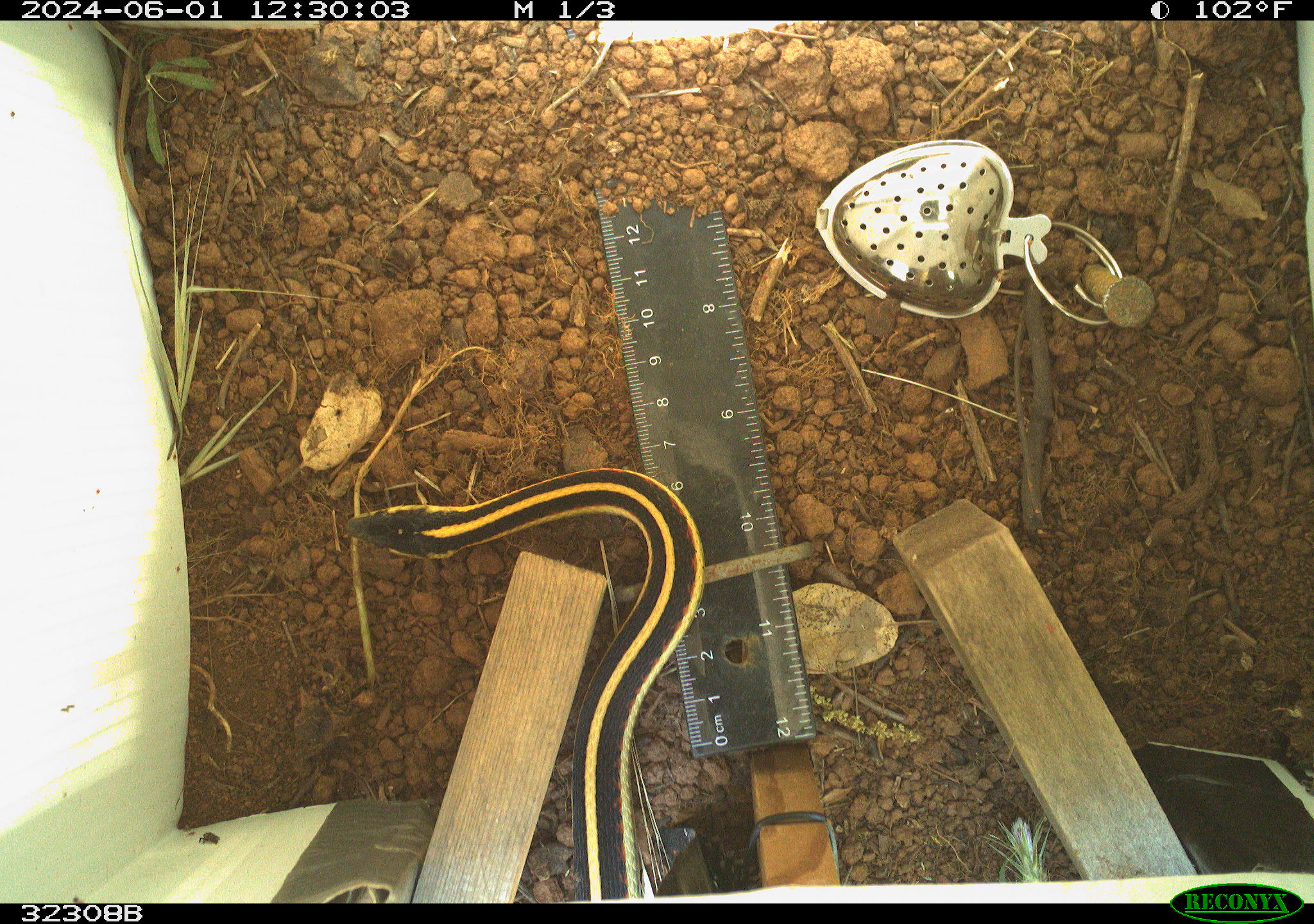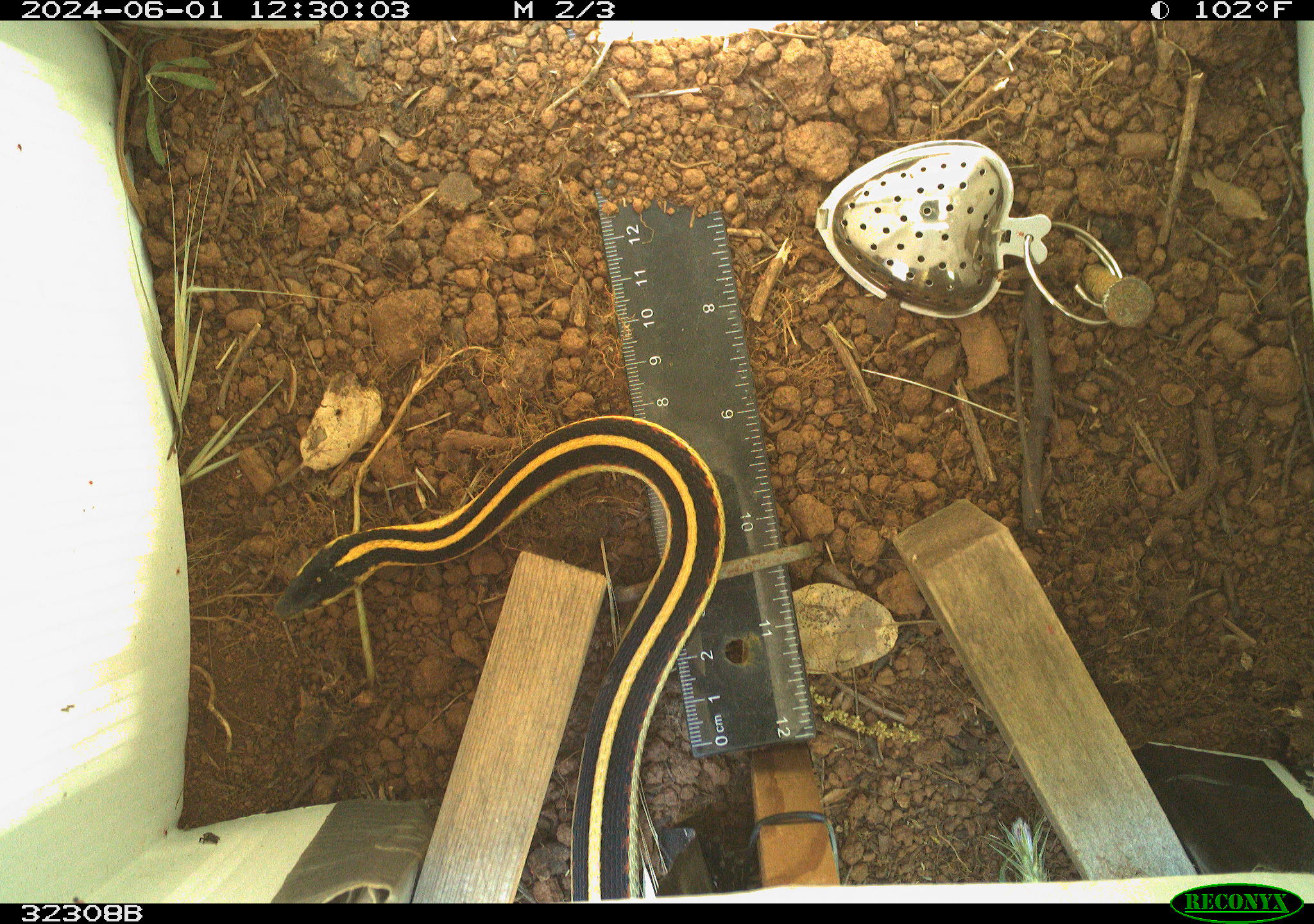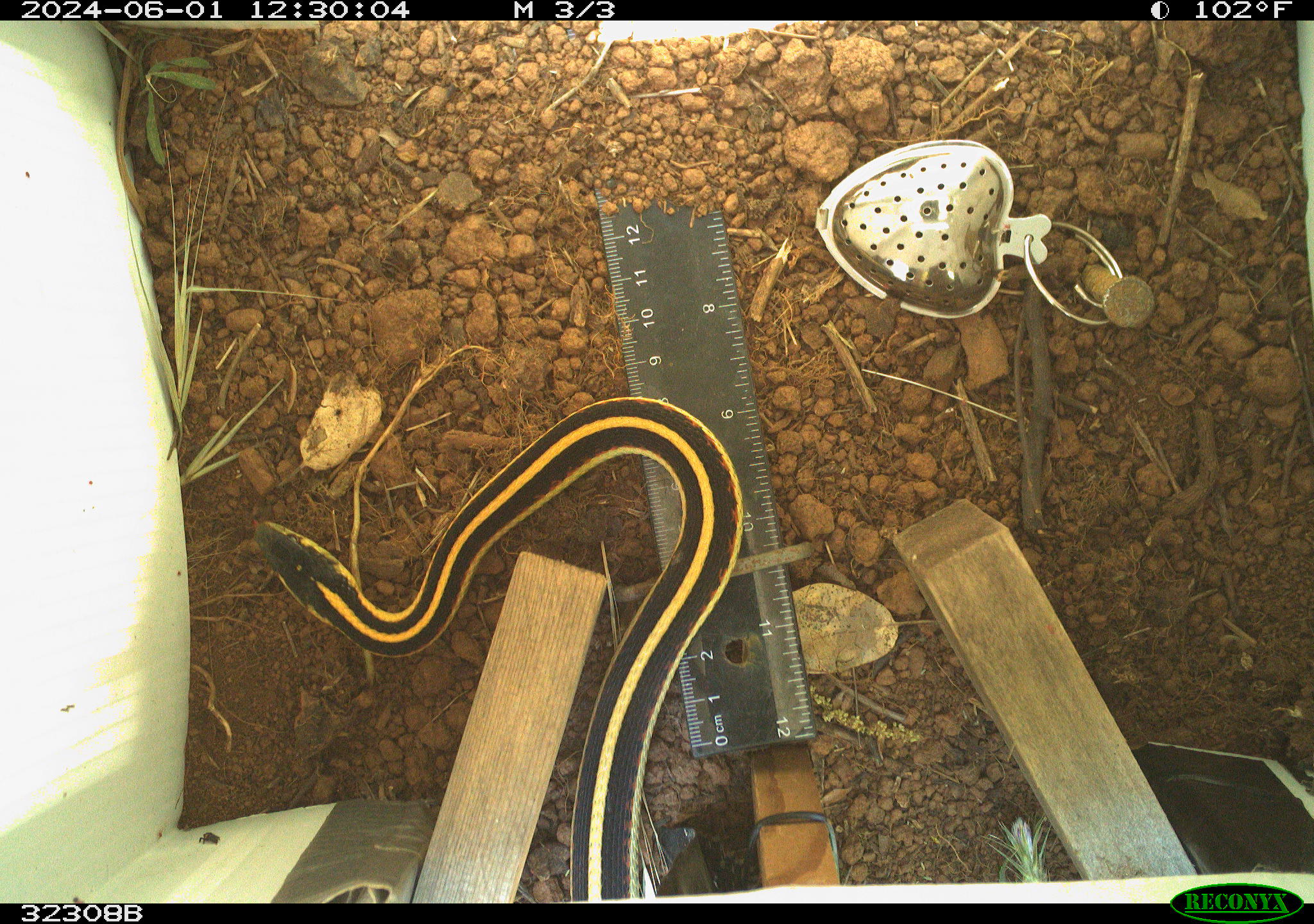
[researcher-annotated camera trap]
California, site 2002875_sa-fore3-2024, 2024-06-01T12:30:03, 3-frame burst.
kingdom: Animalia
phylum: Chordata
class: Reptilia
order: Squamata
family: Colubridae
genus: Thamnophis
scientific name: Thamnophis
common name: american gartersnakes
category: thamnophis species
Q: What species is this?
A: Thamnophis species (american gartersnakes) (Thamnophis).